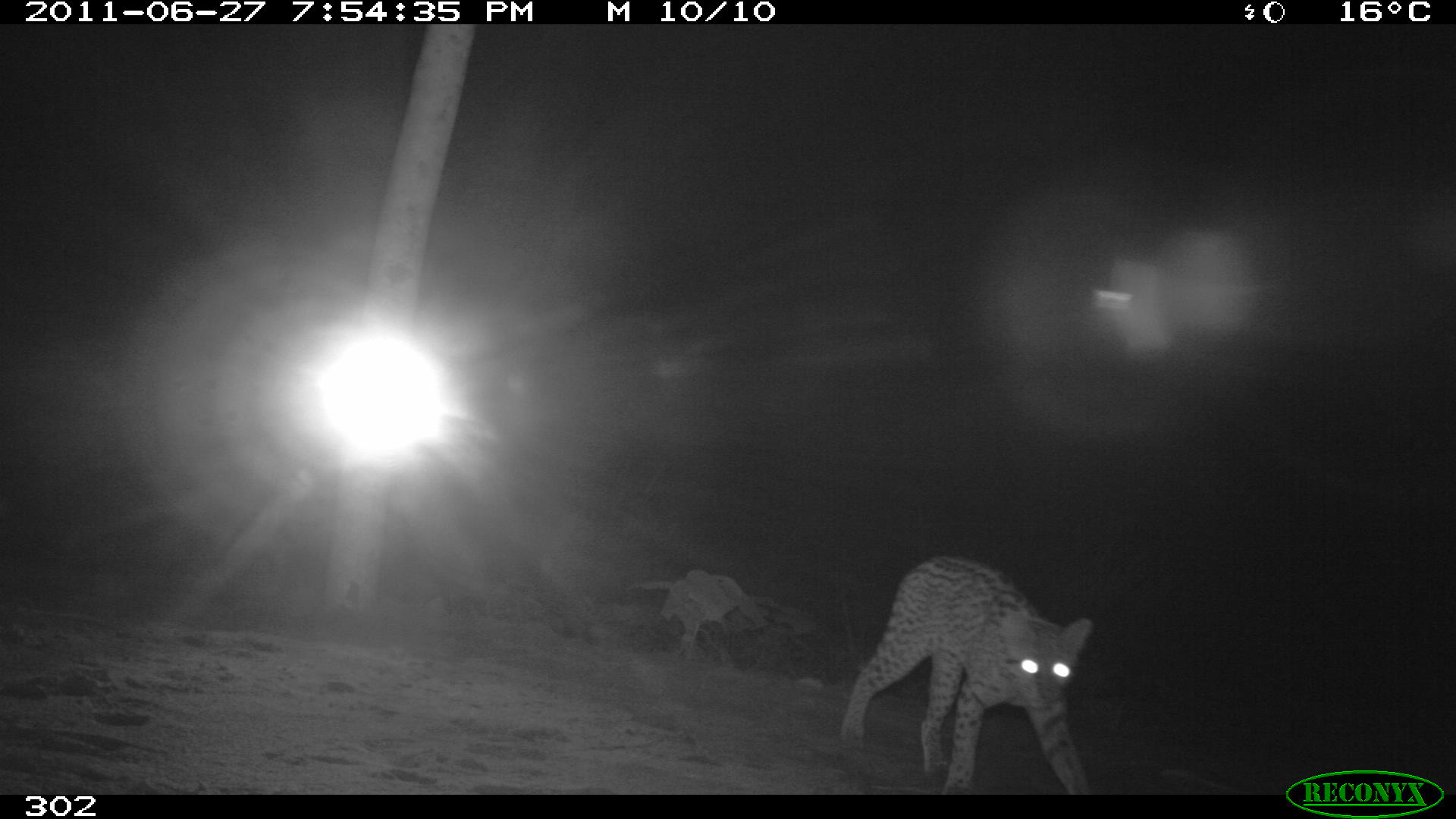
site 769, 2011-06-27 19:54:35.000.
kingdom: Animalia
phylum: Chordata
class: Mammalia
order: Carnivora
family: Felidae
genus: Leopardus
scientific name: Leopardus pardalis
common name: ocelot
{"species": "Leopardus pardalis (ocelot)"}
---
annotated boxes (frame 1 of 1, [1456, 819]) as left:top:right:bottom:
leopardus pardalis: 835:551:1100:795